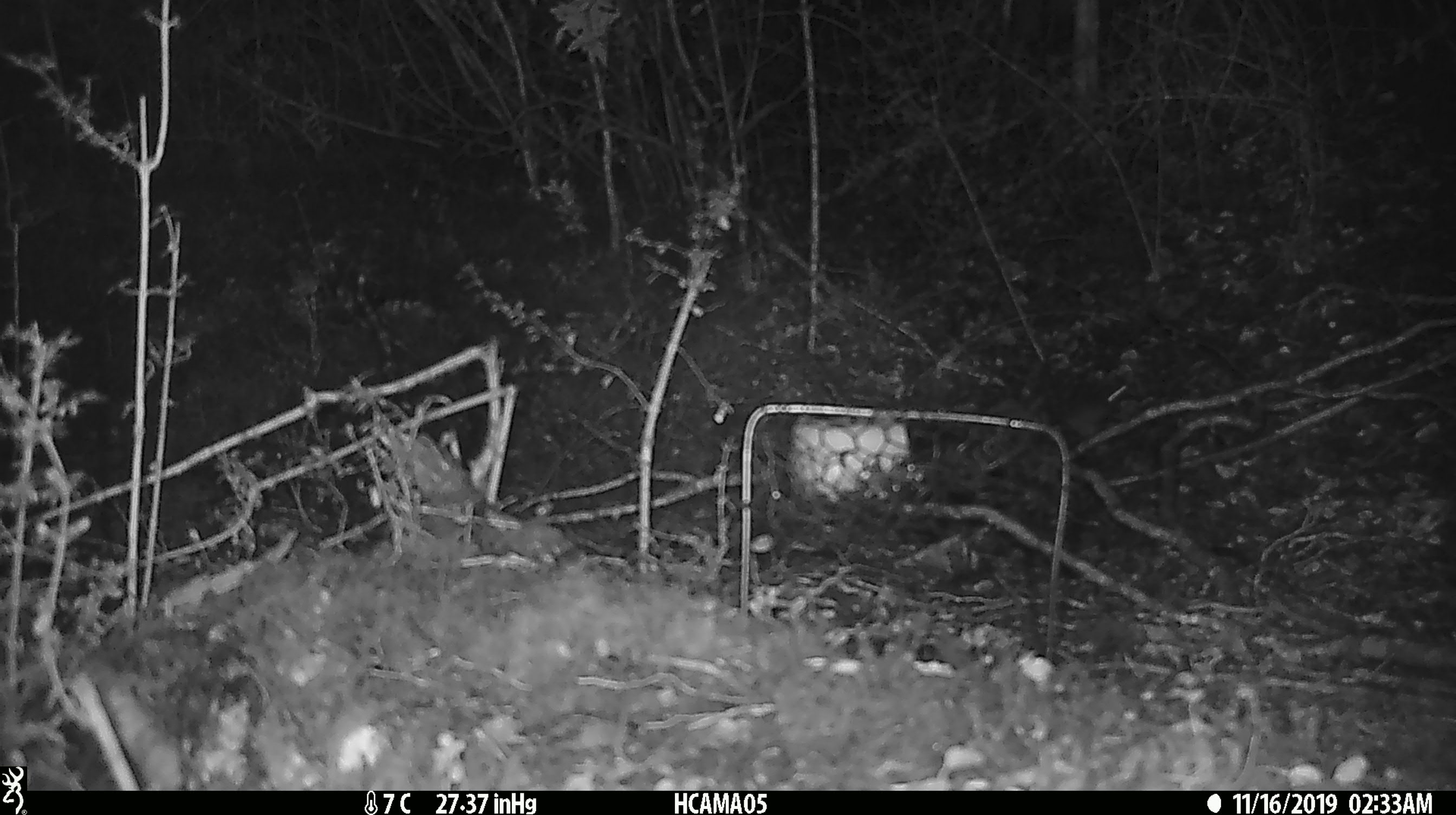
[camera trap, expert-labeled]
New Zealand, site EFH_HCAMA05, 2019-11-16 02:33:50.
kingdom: Animalia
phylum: Chordata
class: Mammalia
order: Rodentia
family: Muridae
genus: Mus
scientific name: Mus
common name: mouse